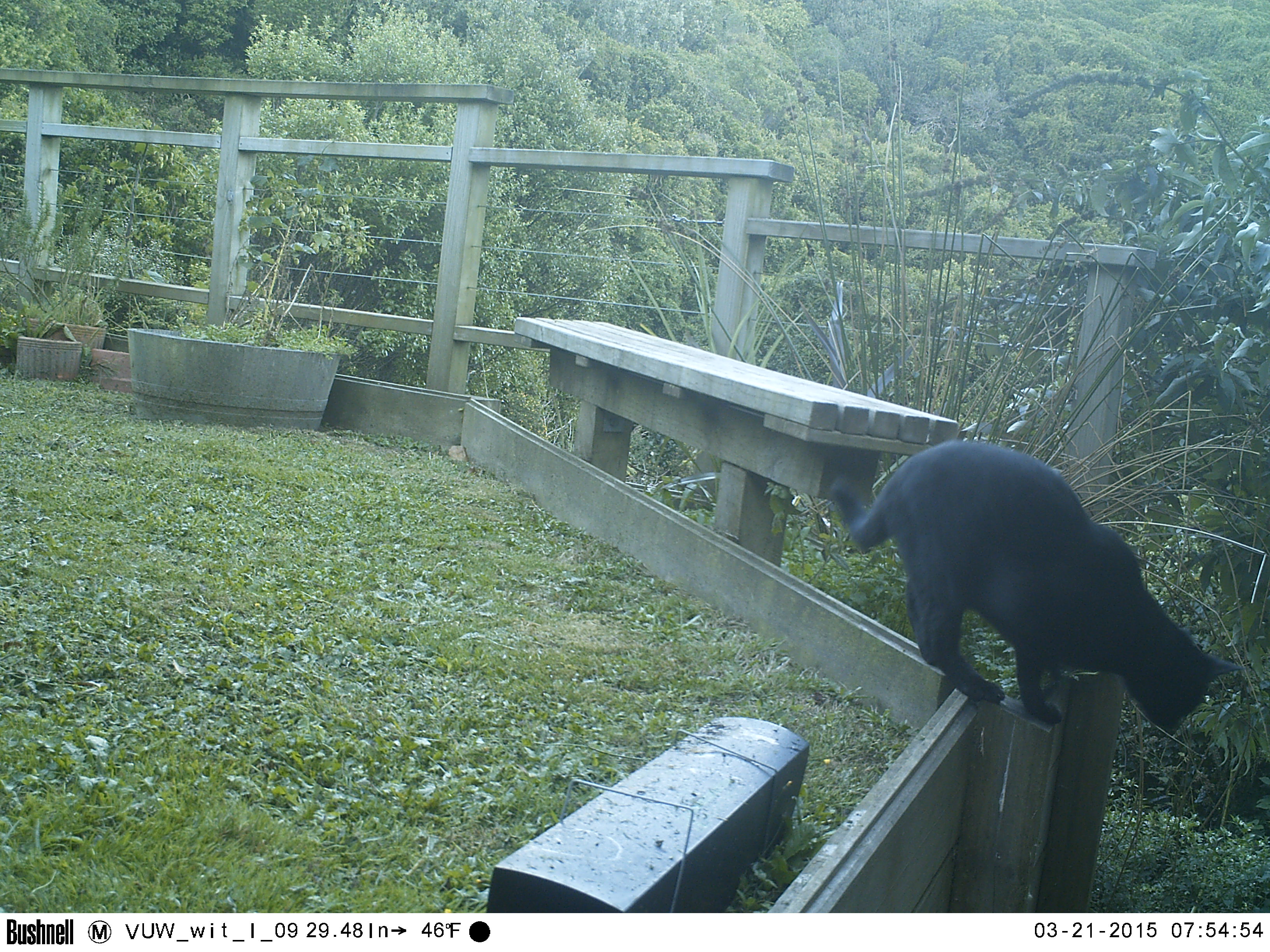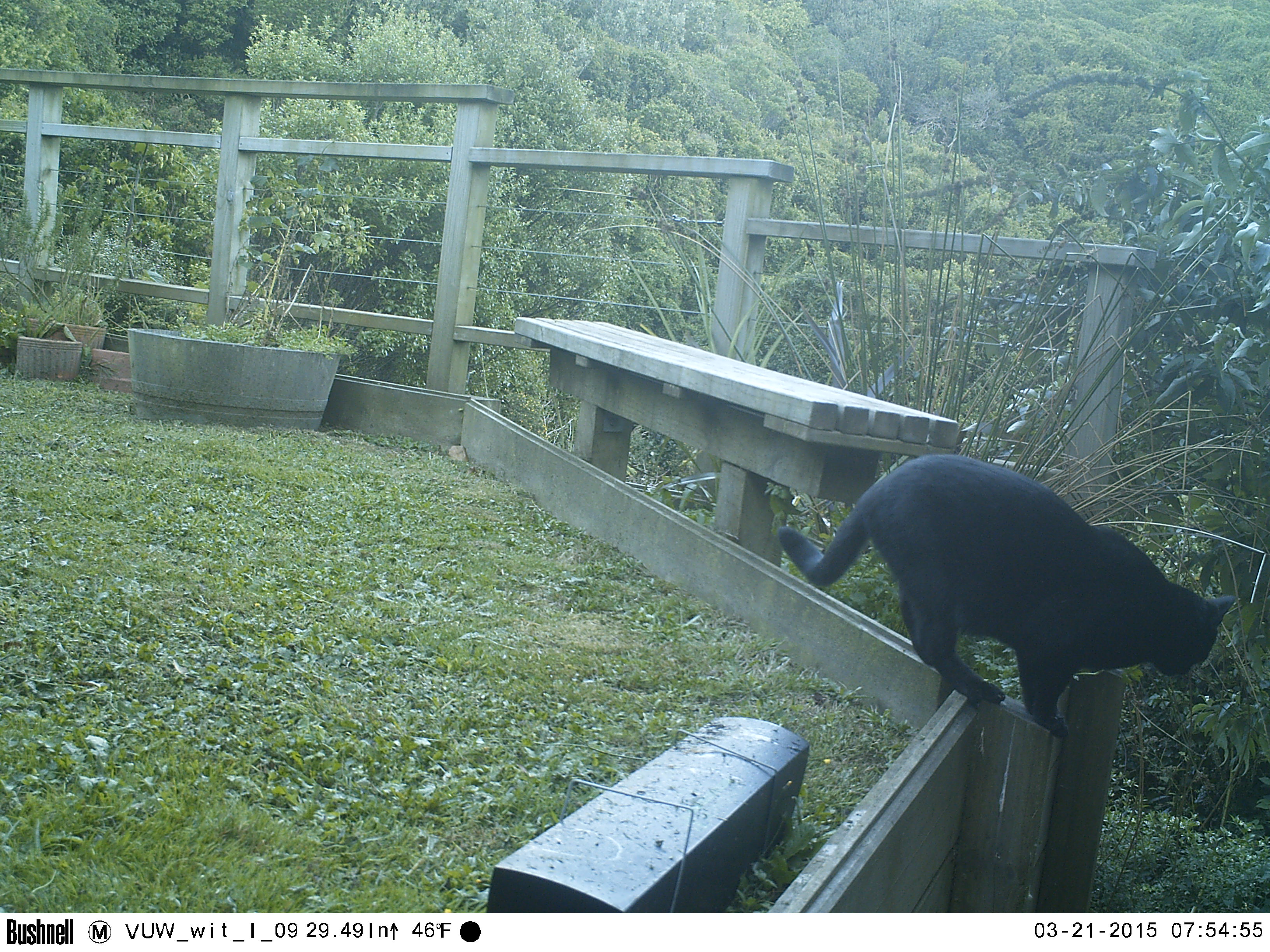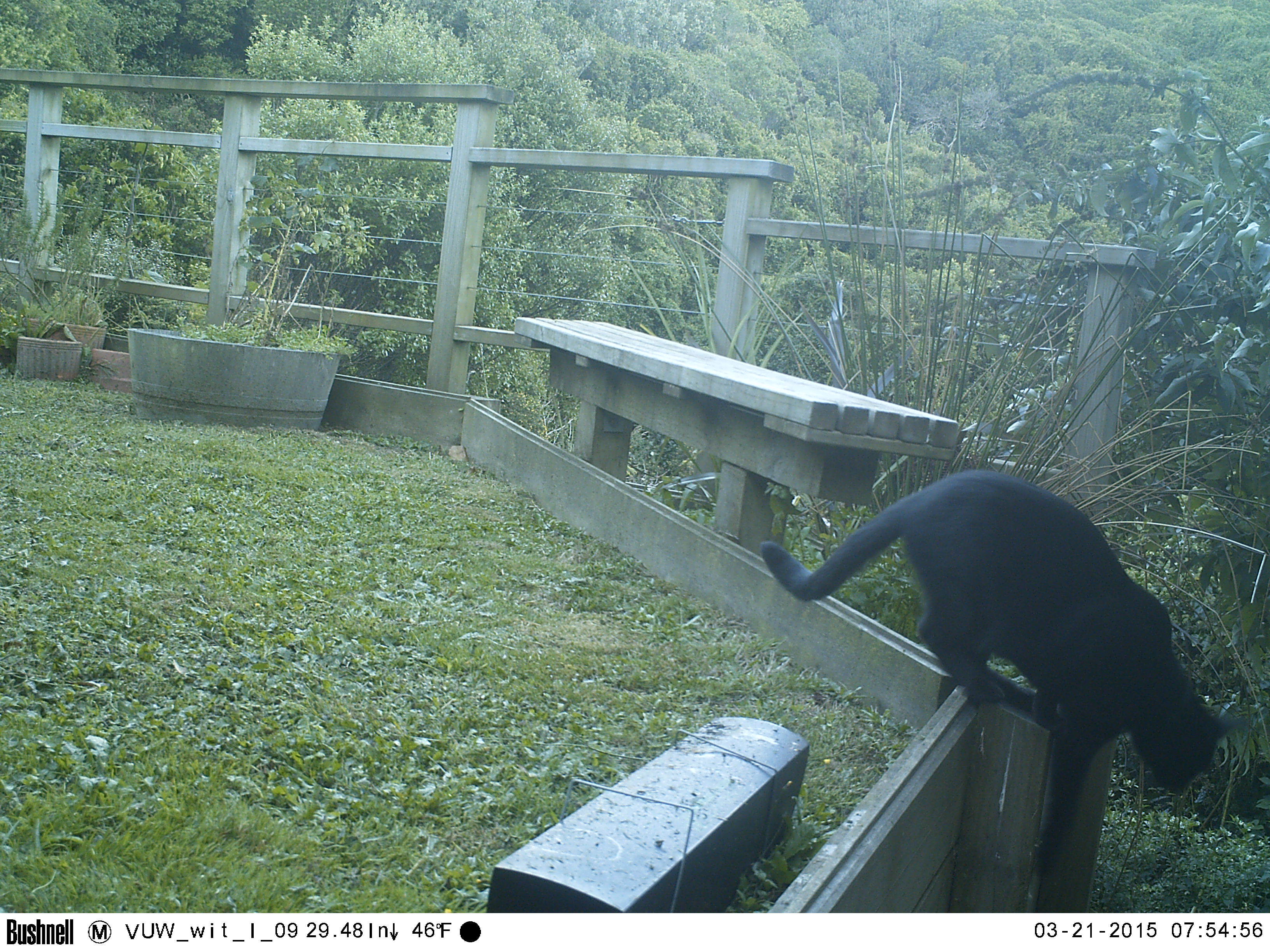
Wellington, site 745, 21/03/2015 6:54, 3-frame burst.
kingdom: Animalia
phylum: Chordata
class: Mammalia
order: Carnivora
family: Felidae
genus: Felis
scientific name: Felis catus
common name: cat